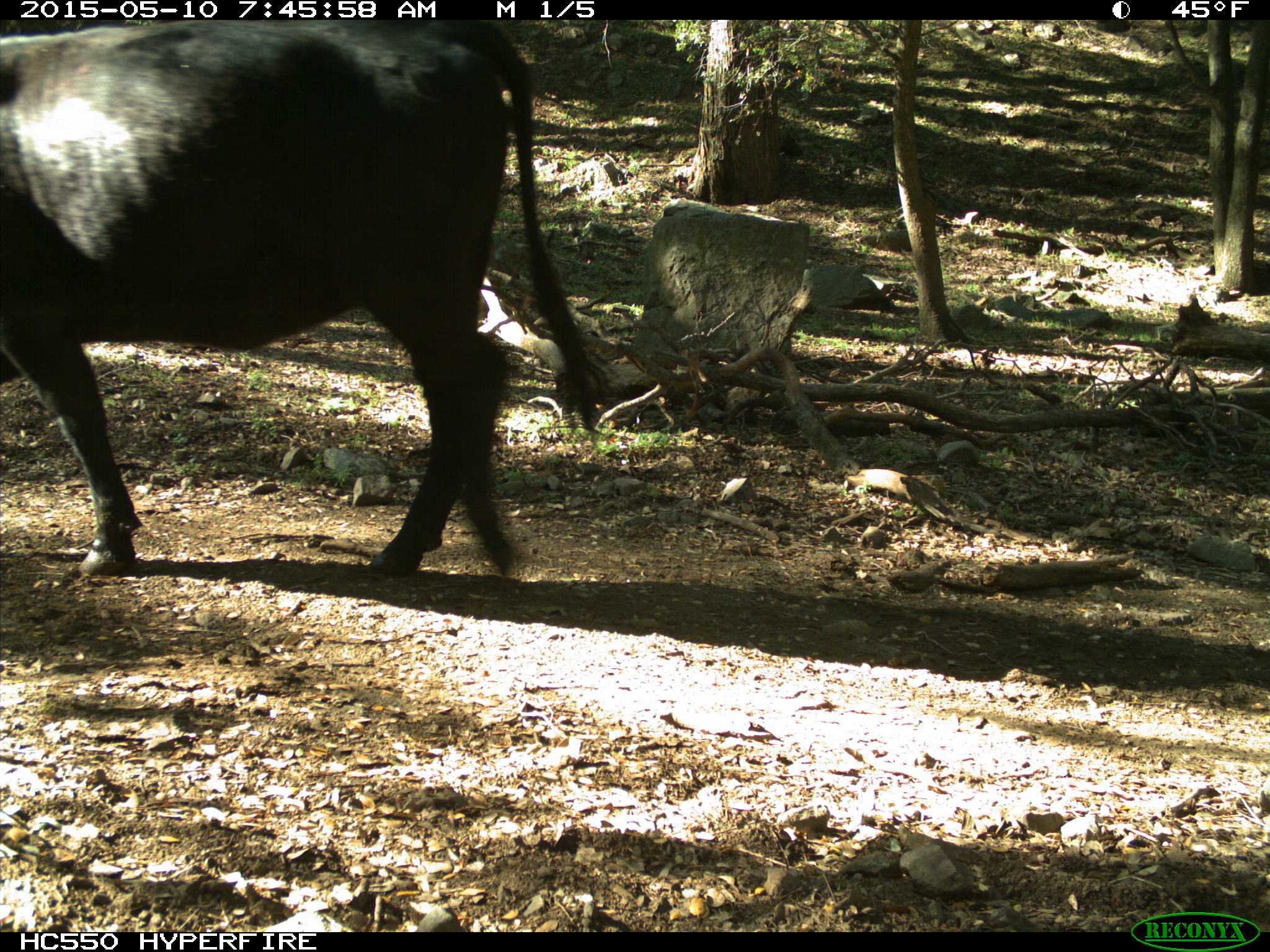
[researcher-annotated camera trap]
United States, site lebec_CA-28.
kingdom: Animalia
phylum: Chordata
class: Mammalia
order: Artiodactyla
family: Bovidae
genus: Bos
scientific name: Bos taurus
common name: domestic cow